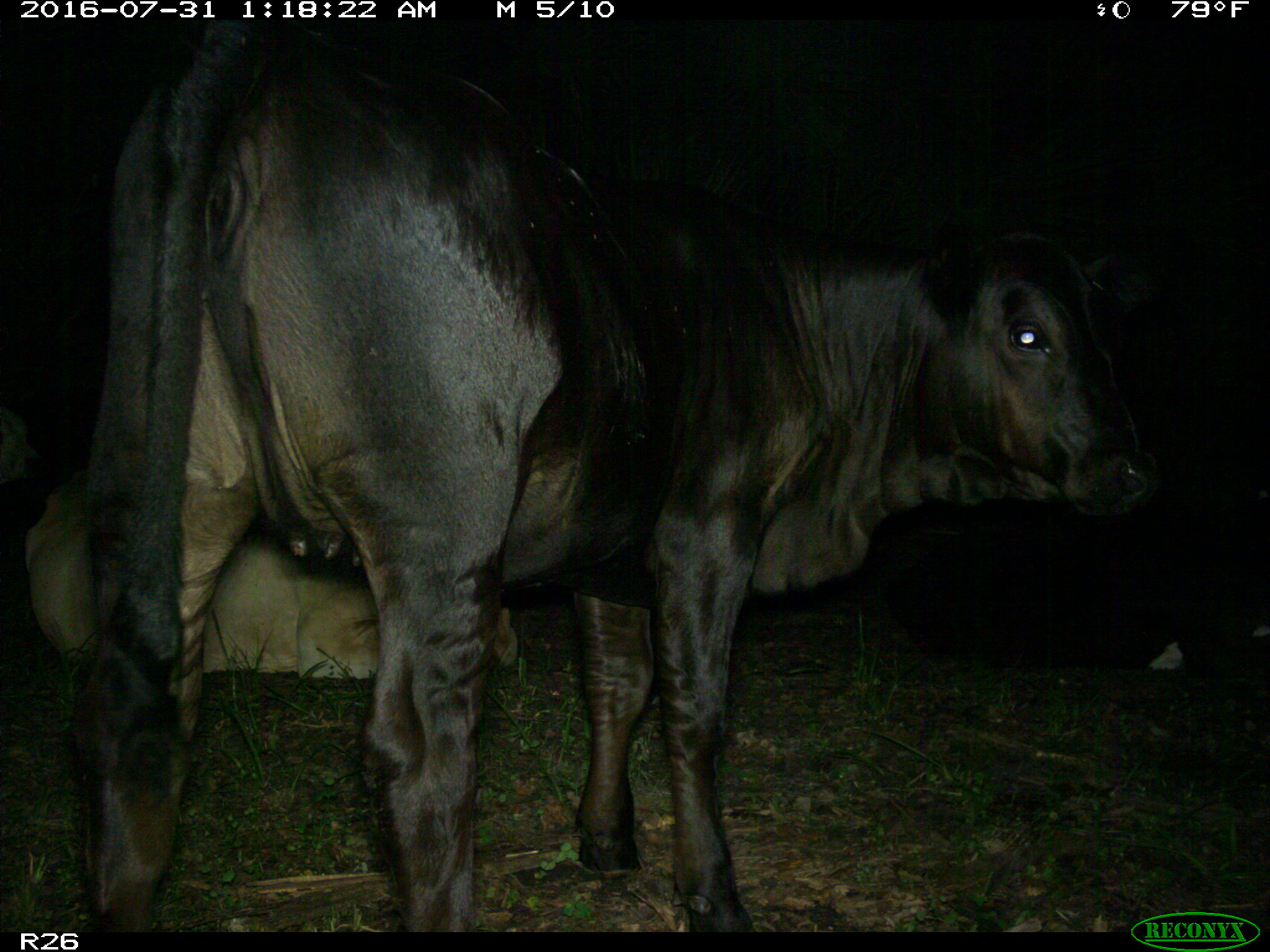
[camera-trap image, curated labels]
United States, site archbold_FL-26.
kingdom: Animalia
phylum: Chordata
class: Mammalia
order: Artiodactyla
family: Bovidae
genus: Bos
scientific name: Bos taurus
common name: domestic cow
Bos taurus (domestic cow).